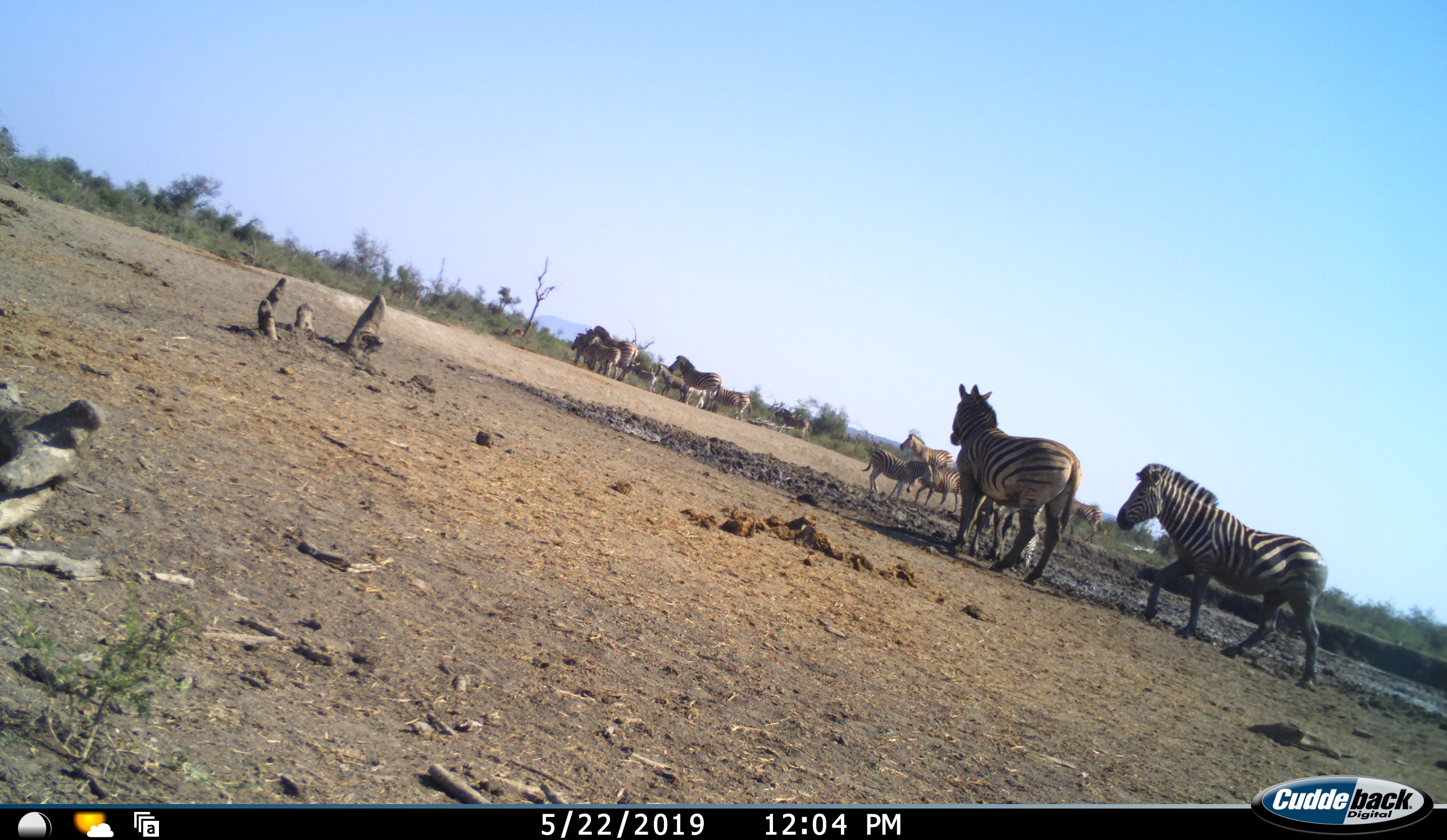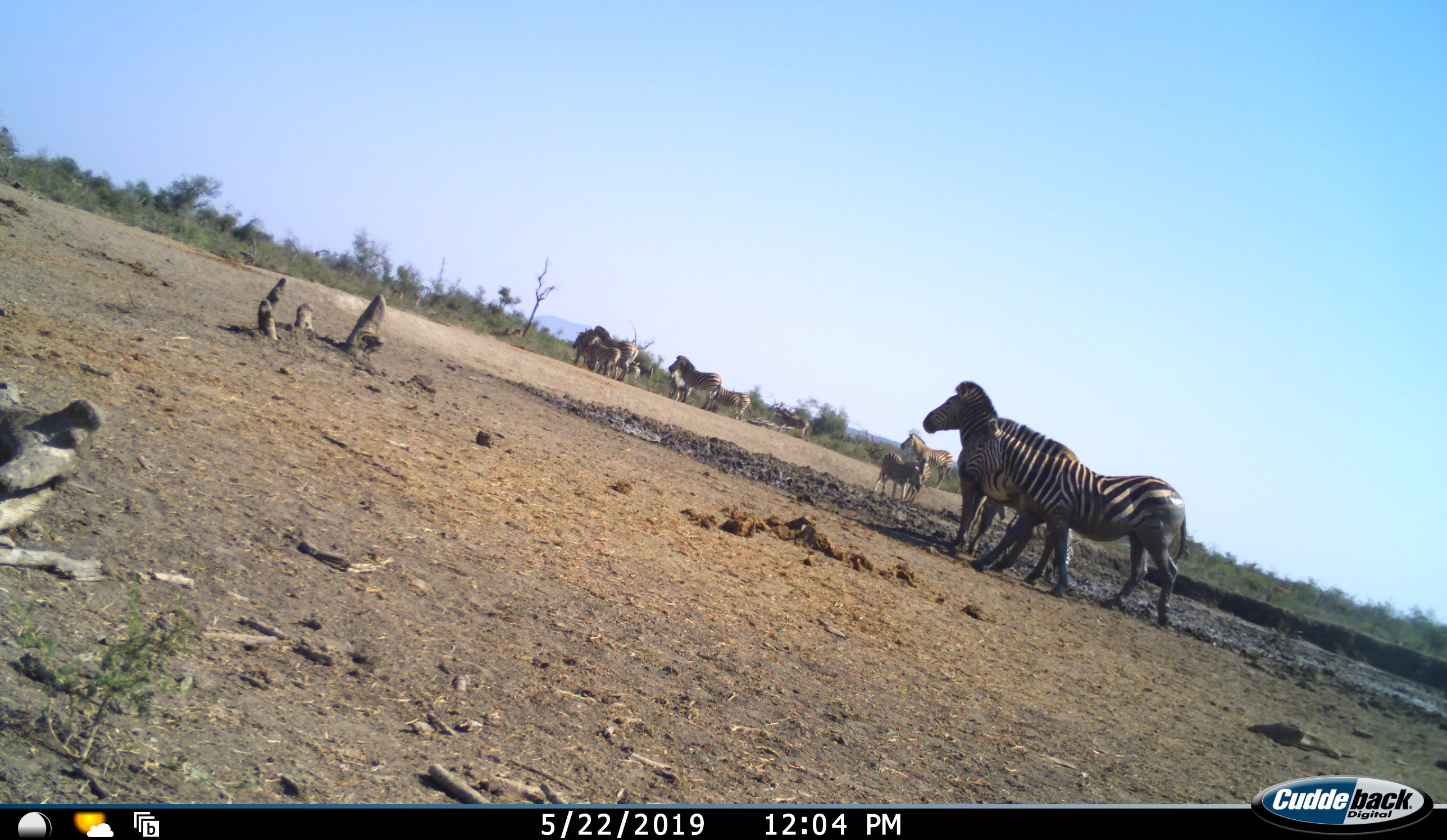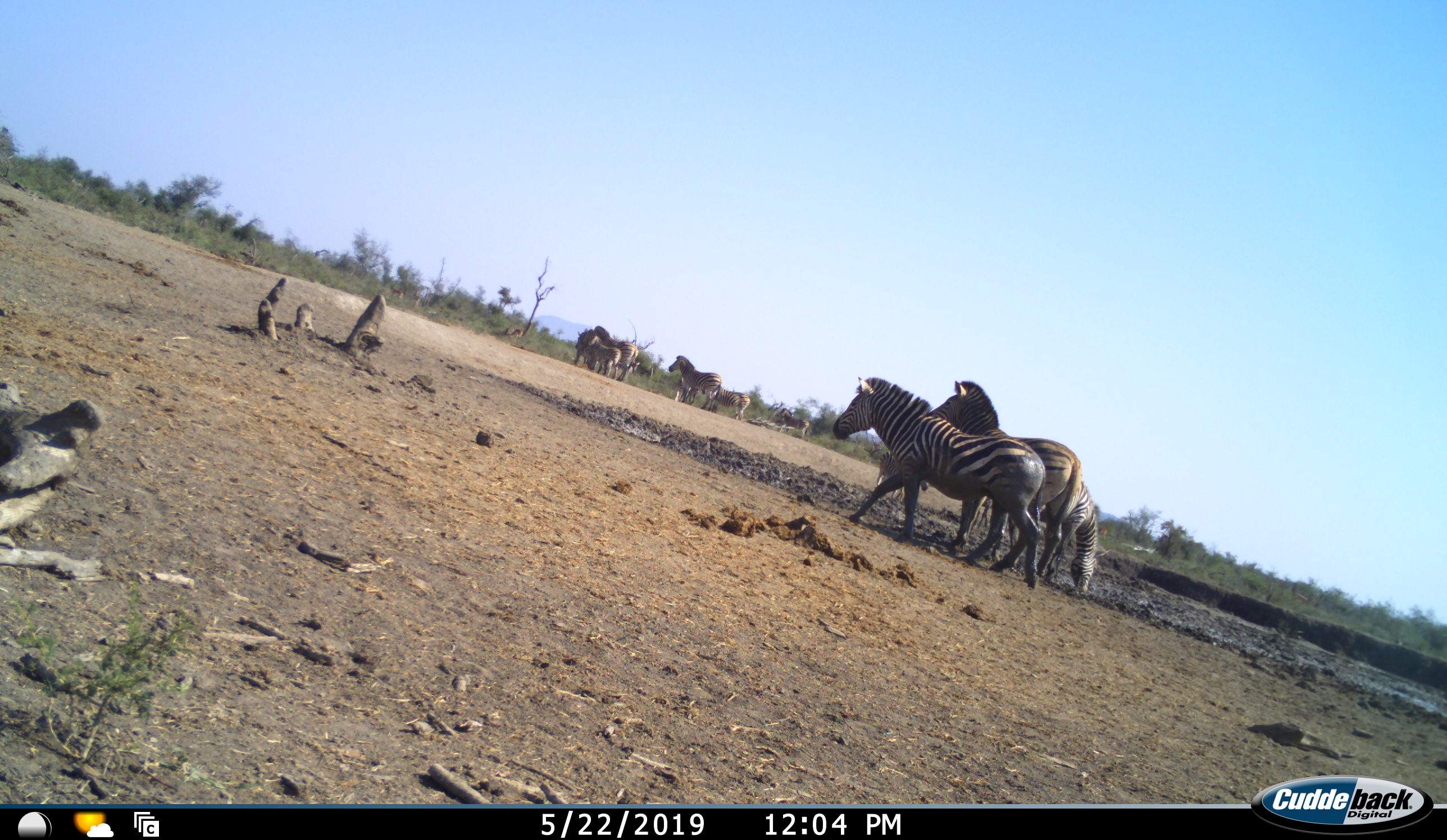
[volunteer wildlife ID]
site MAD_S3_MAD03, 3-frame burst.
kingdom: Animalia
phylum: Chordata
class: Mammalia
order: Perissodactyla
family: Equidae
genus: Equus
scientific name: Equus quagga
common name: plains zebra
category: zebraplains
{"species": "zebraplains (plains zebra) (Equus quagga)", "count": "11-50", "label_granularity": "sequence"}